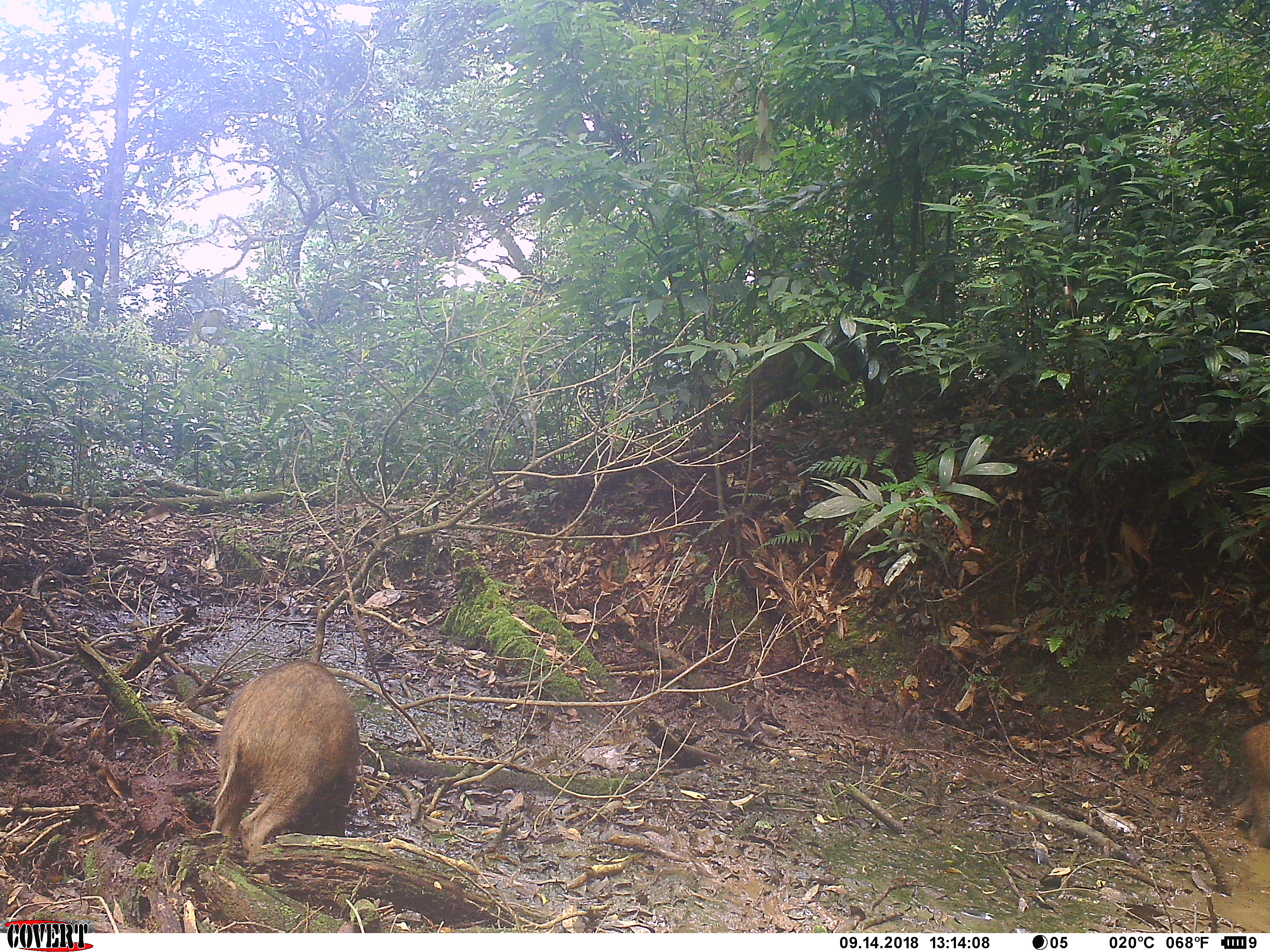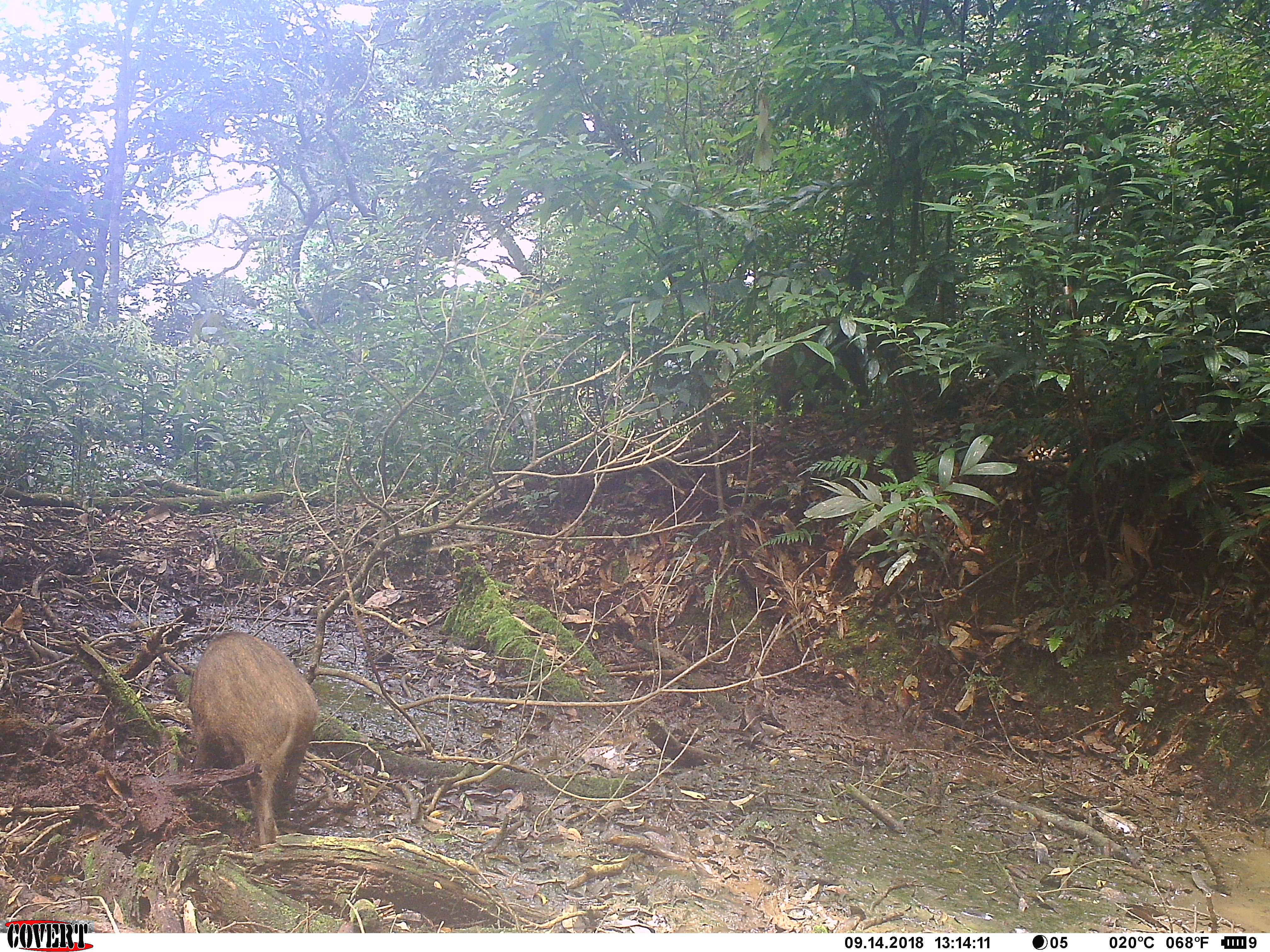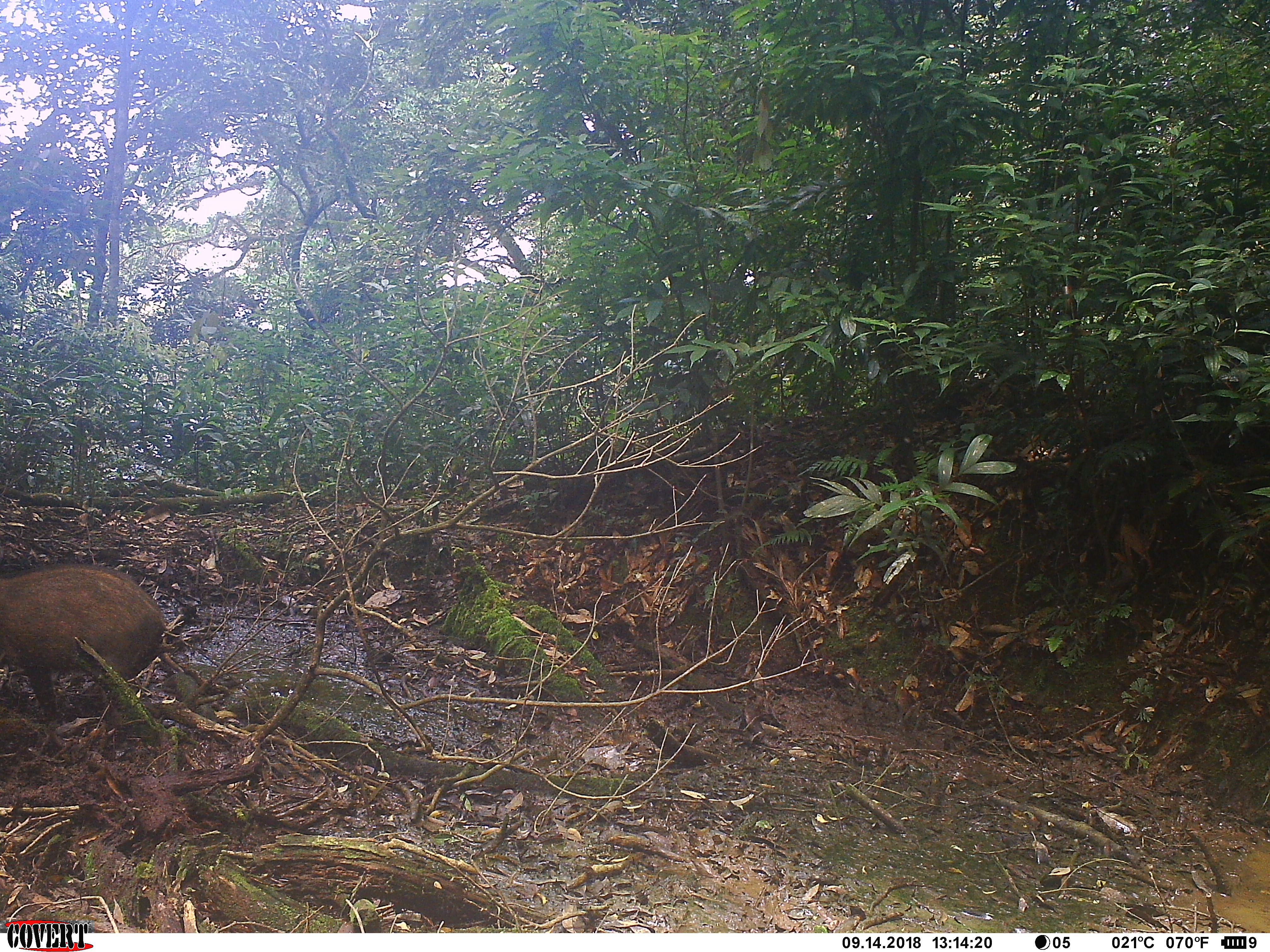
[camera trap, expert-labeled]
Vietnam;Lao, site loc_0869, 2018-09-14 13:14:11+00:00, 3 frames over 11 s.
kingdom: Animalia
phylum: Chordata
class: Mammalia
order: Artiodactyla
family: Suidae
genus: Sus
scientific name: Sus scrofa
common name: eurasian wild pig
Eurasian wild pig (Sus scrofa). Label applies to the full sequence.